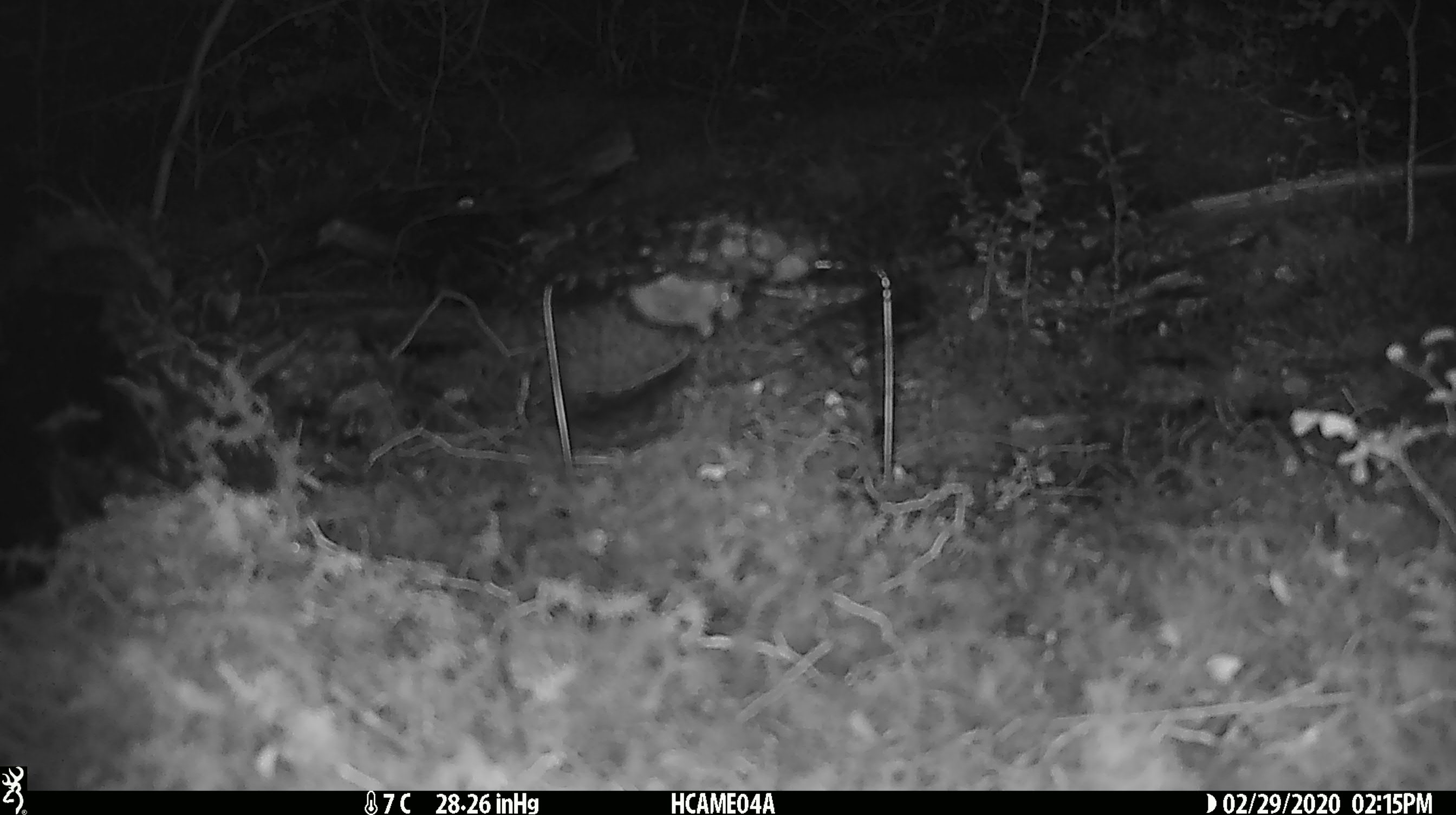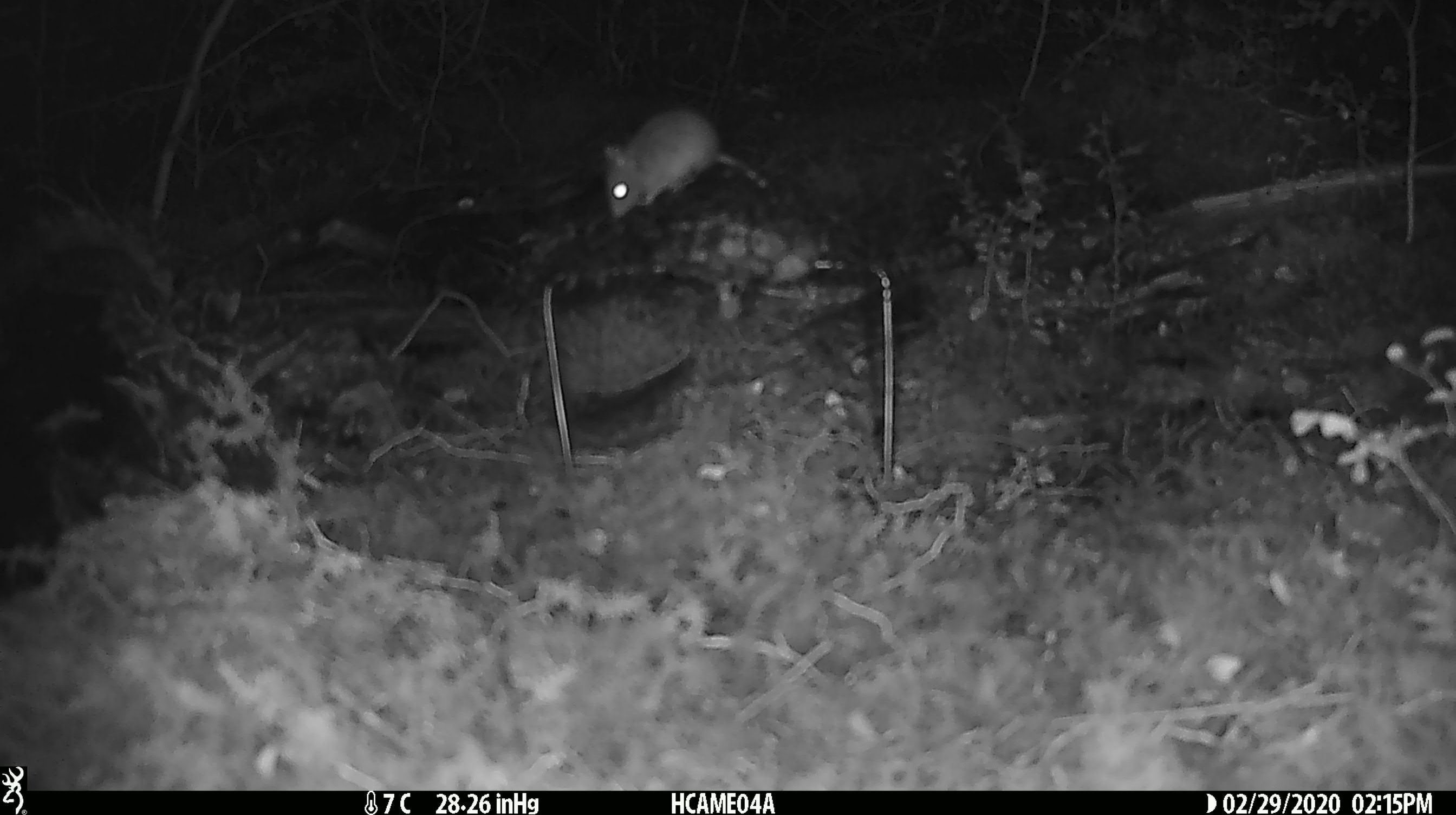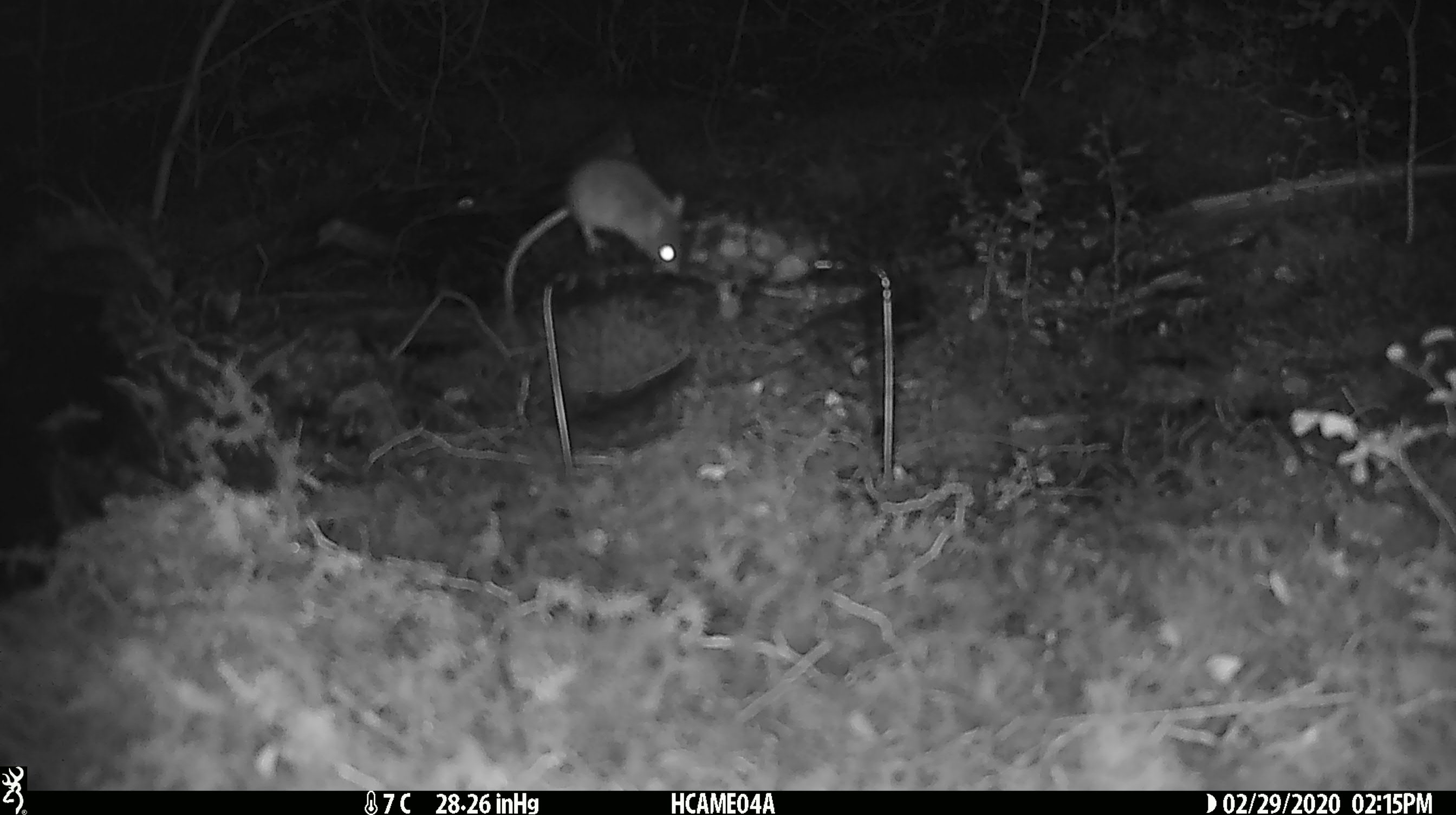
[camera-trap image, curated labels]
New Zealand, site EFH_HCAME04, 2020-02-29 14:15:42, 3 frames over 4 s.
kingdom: Animalia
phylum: Chordata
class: Mammalia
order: Rodentia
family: Muridae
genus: Mus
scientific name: Mus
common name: mouse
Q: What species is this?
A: Mouse (Mus).